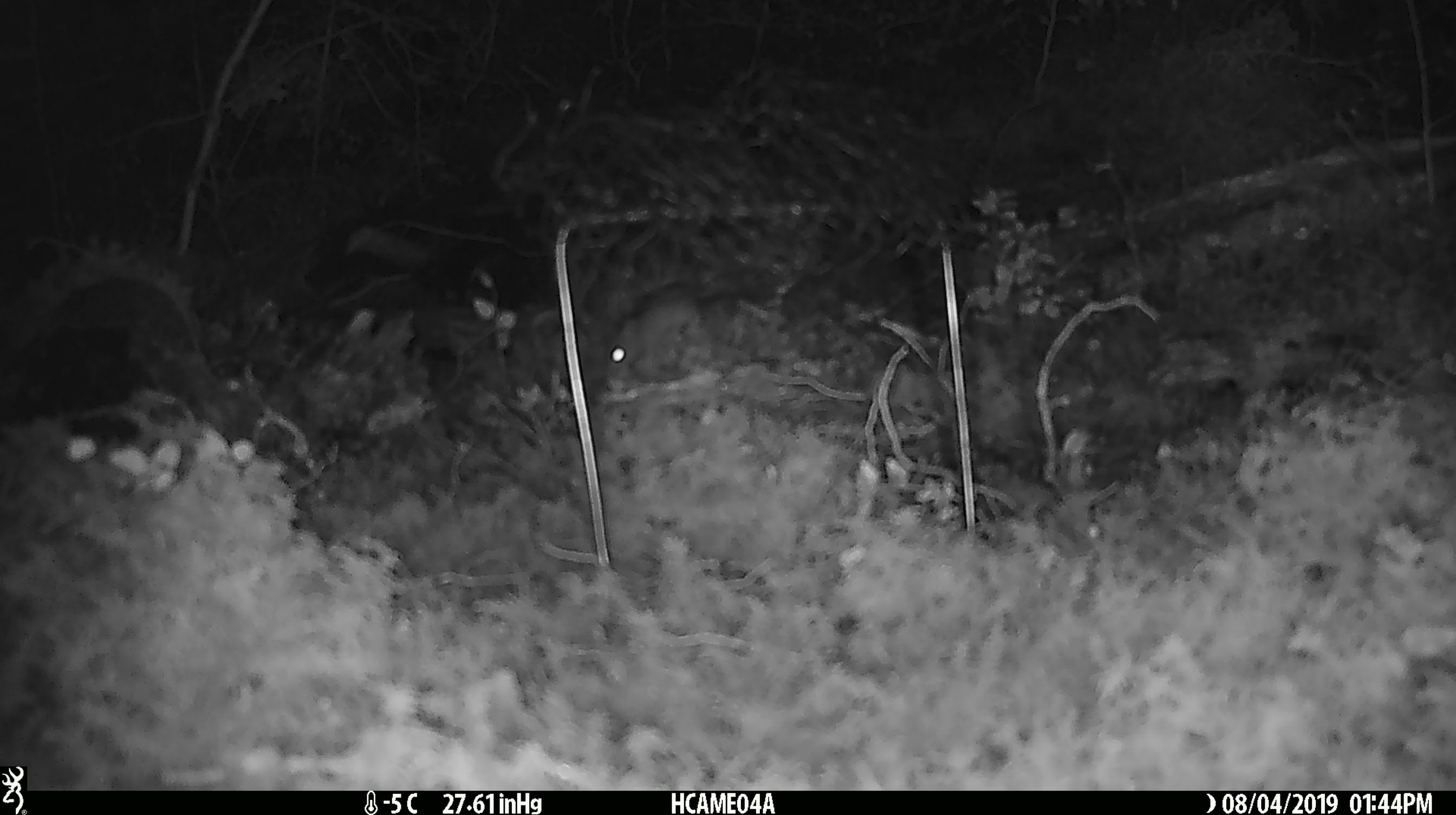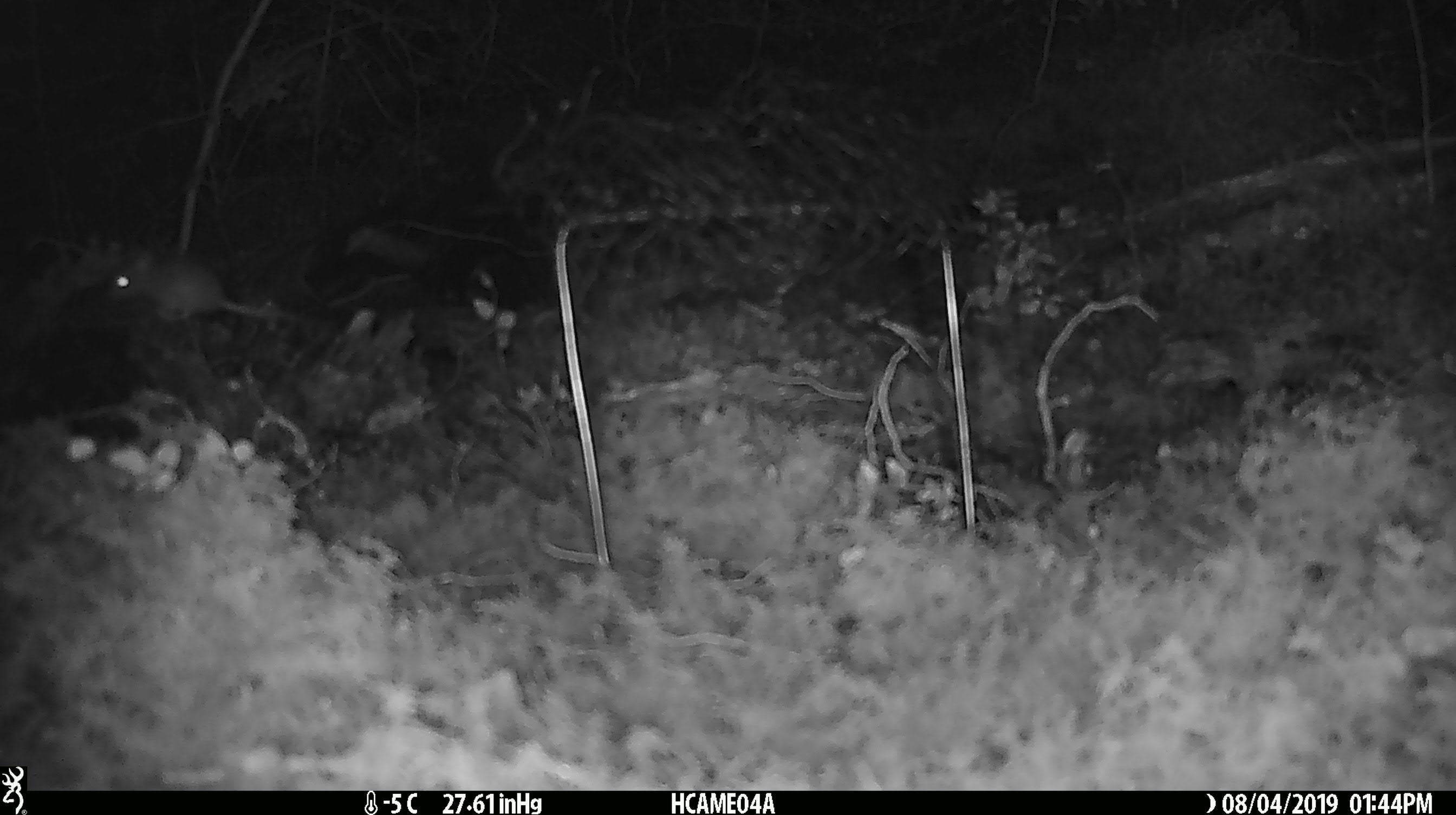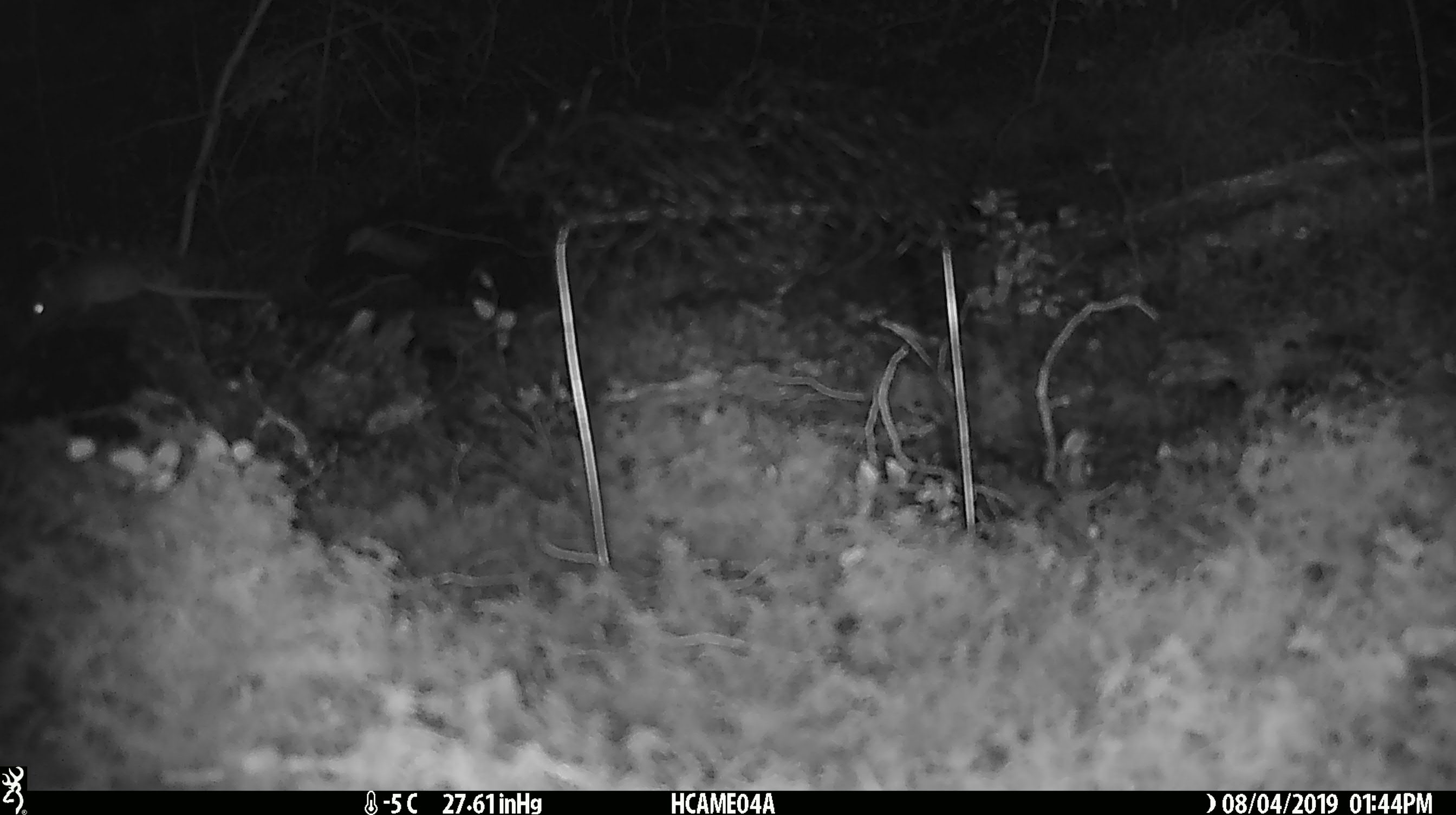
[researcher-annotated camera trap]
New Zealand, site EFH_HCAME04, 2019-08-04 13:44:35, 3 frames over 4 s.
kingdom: Animalia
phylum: Chordata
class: Mammalia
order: Rodentia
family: Muridae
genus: Mus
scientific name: Mus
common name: mouse